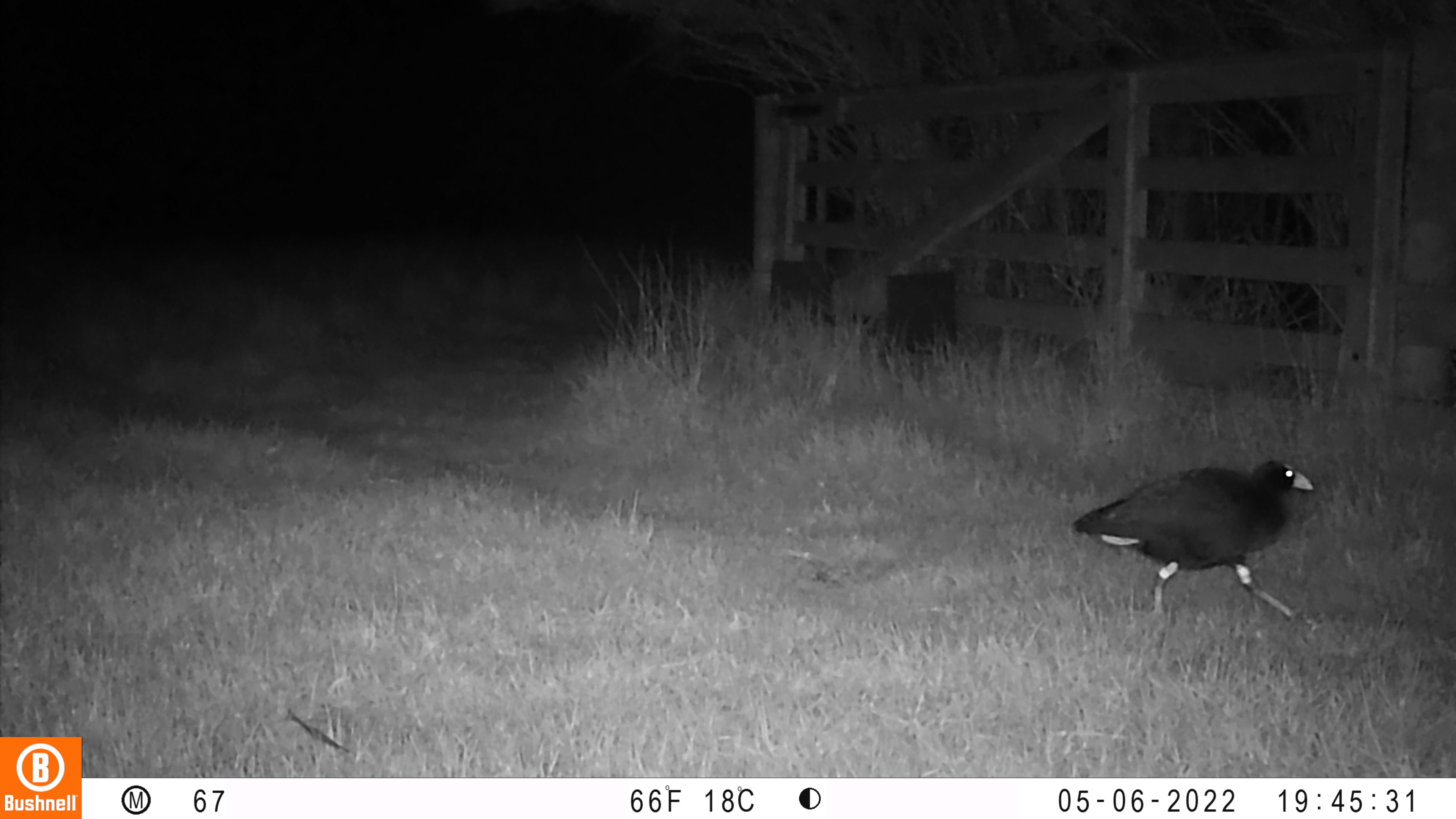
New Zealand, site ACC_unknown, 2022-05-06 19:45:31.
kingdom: Animalia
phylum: Chordata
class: Aves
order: Gruiformes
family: Rallidae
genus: Porphyrio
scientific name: Porphyrio melanotus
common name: australasian swamphen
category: pukeko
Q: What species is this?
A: Pukeko (australasian swamphen) (Porphyrio melanotus).